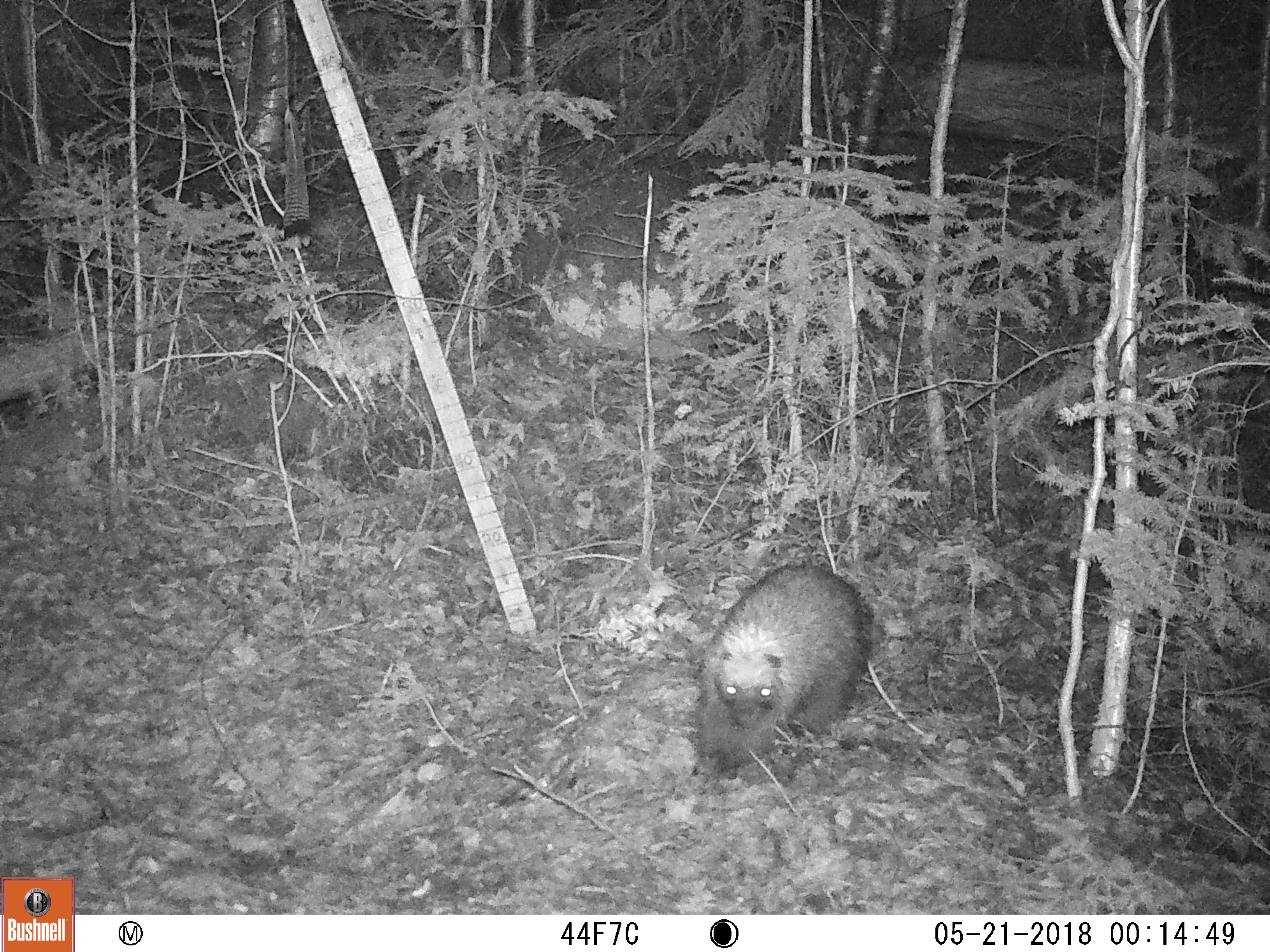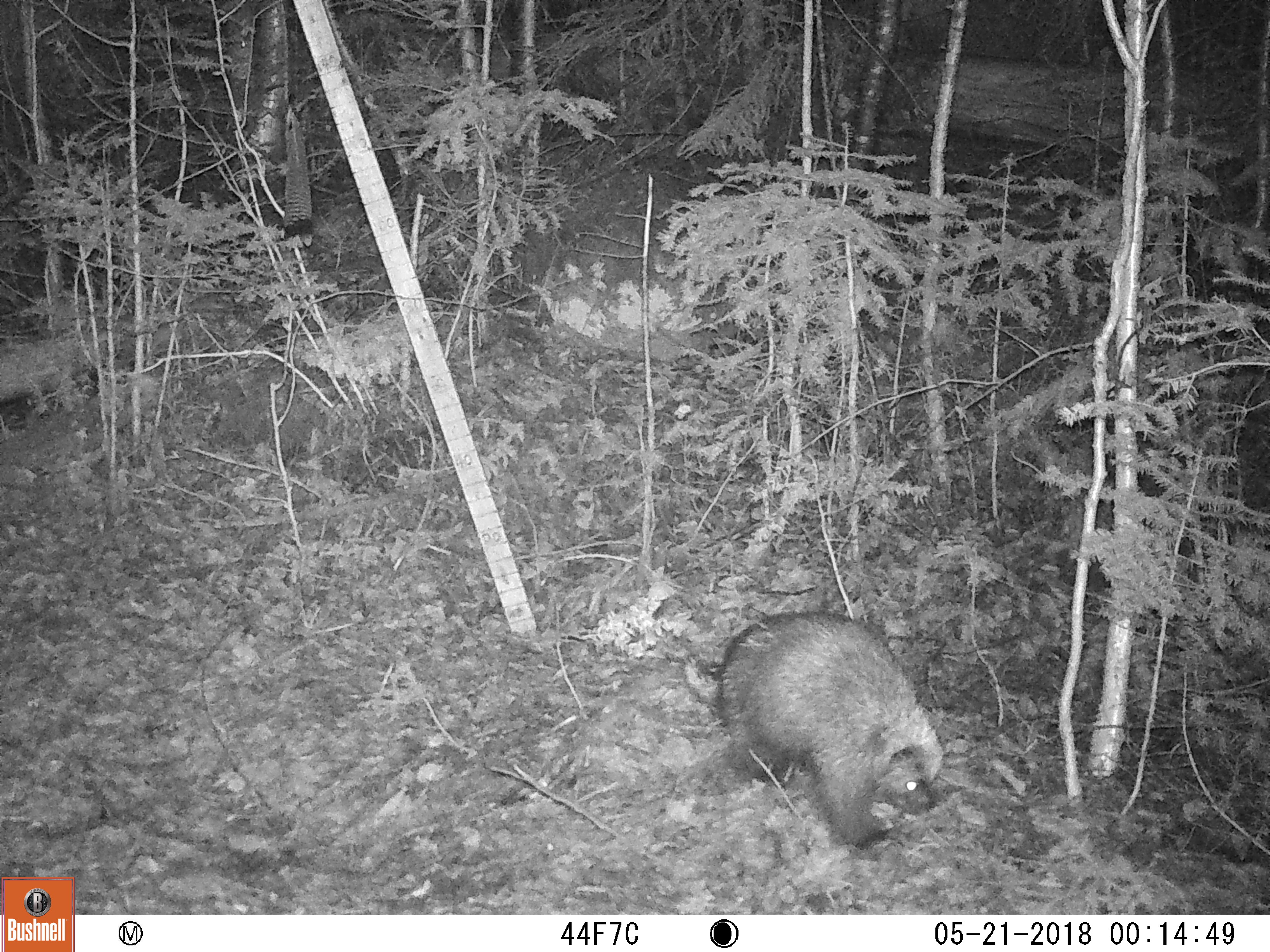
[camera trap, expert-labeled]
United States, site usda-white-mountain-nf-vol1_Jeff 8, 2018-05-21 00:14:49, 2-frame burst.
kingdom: Animalia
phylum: Chordata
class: Mammalia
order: Rodentia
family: Erethizontidae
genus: Erethizon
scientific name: Erethizon dorsatum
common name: porcupine